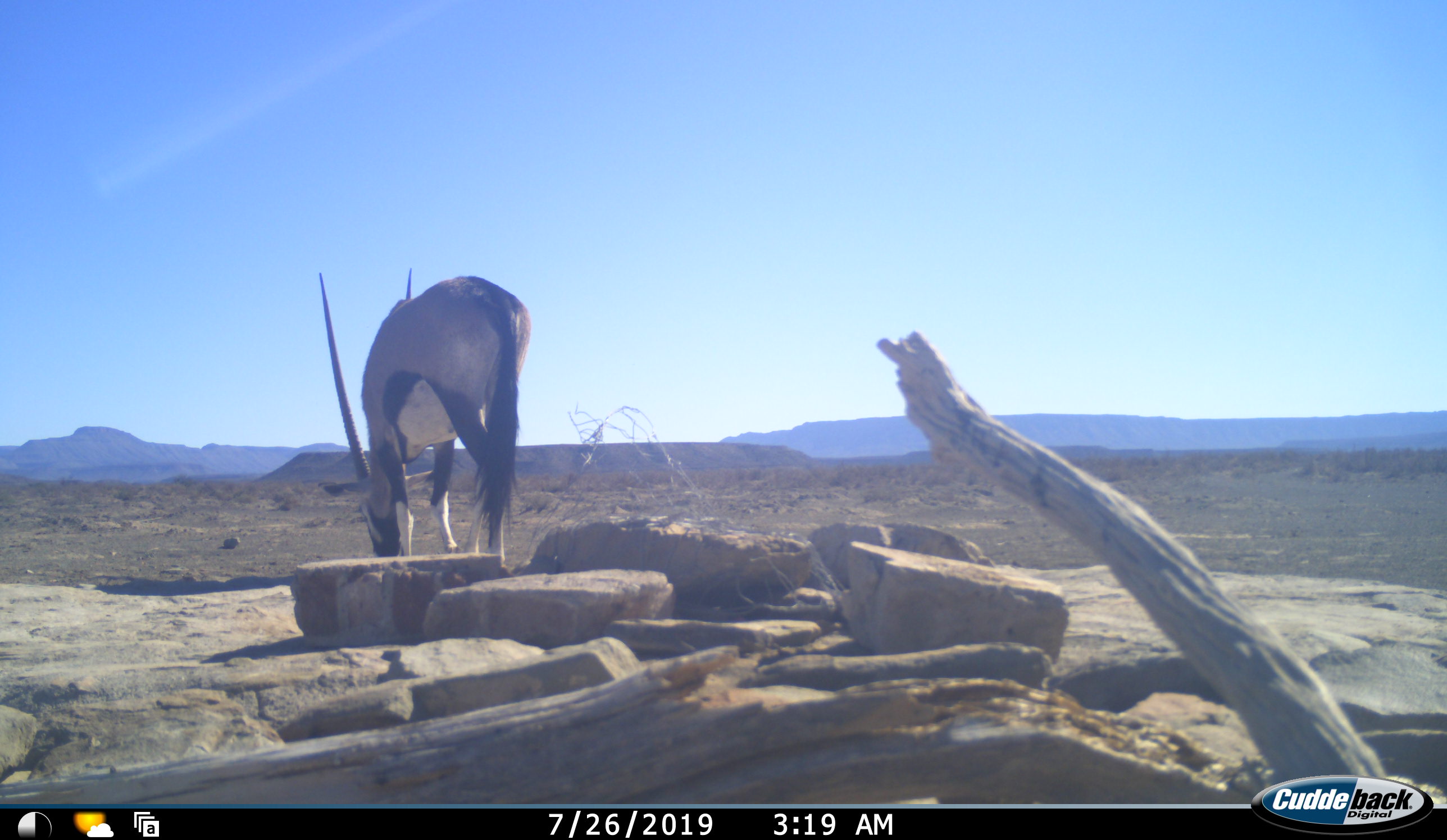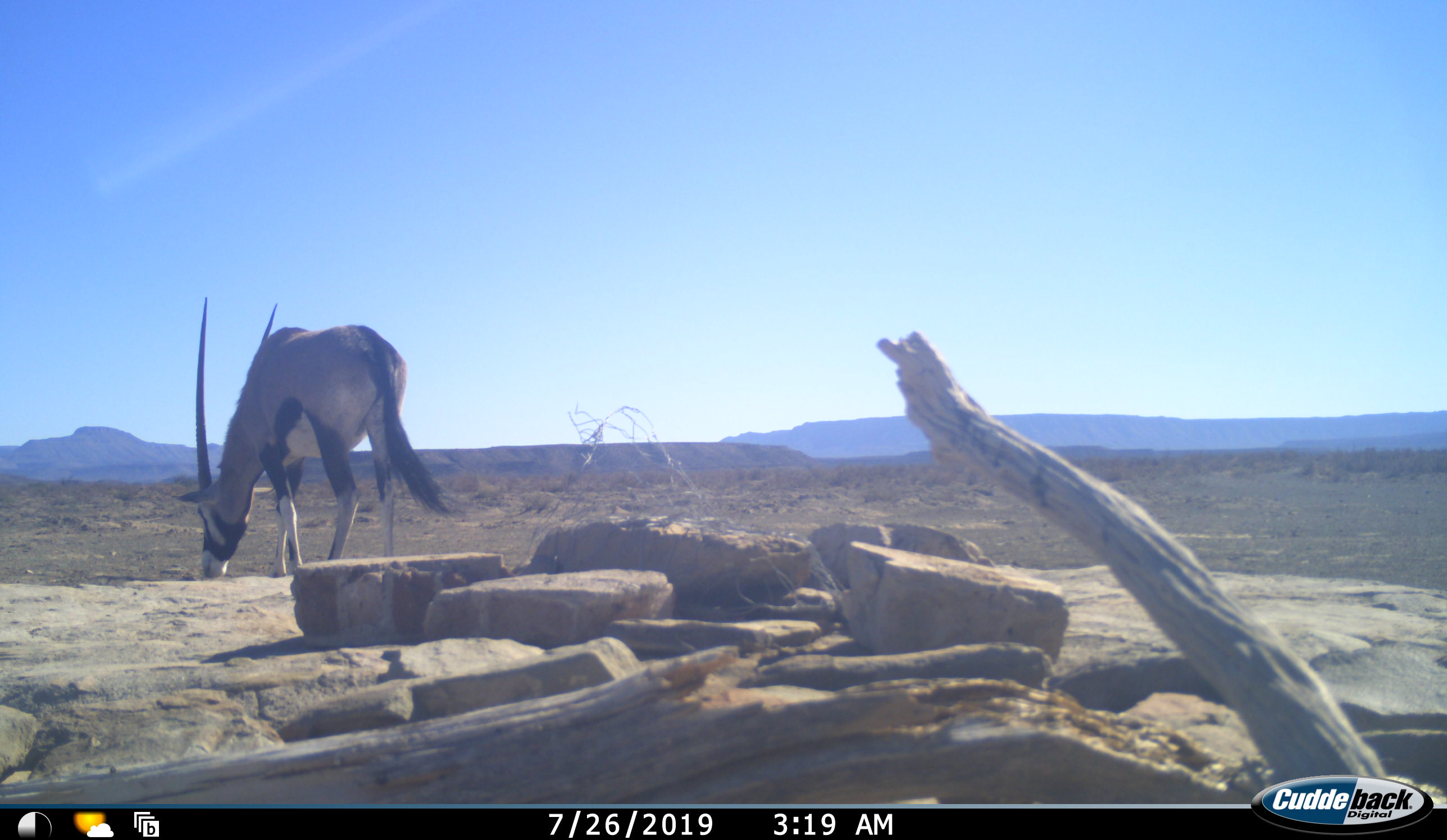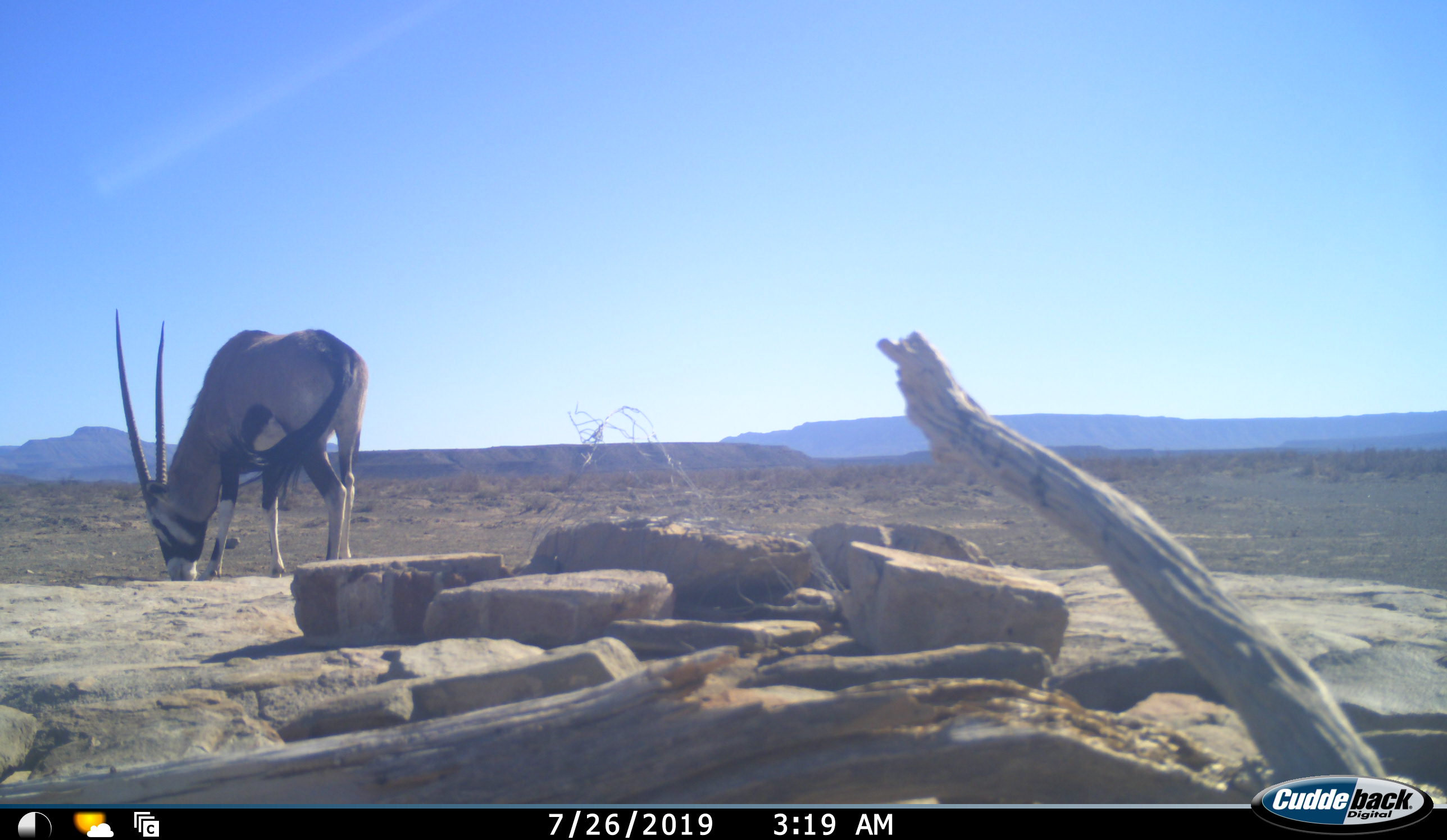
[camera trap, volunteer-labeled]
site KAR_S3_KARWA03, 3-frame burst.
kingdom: Animalia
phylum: Chordata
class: Mammalia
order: Artiodactyla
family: Bovidae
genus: Oryx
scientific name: Oryx gazella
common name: gemsbok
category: oryx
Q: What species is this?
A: Oryx (gemsbok) (Oryx gazella).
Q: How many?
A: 1.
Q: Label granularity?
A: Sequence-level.